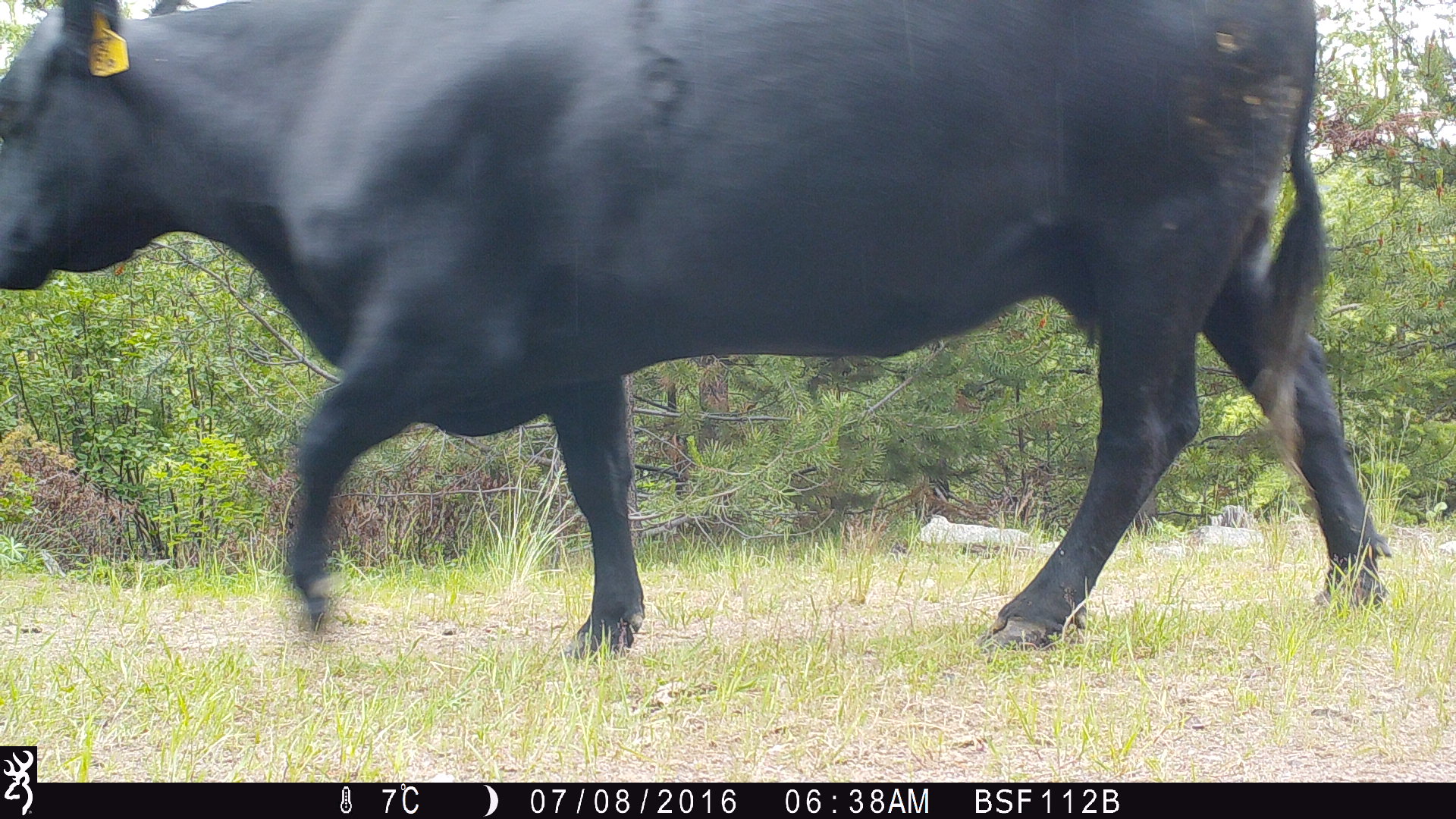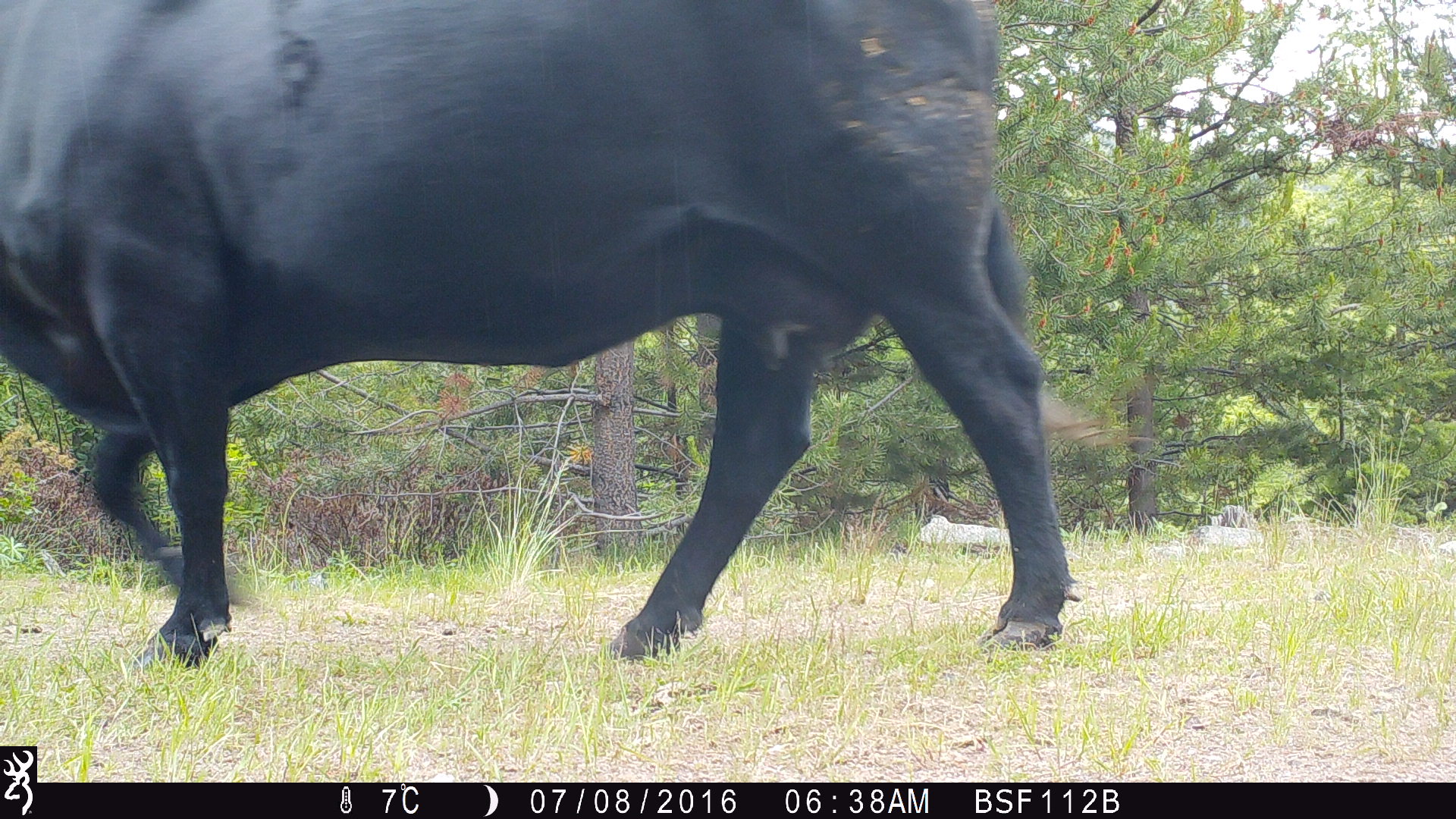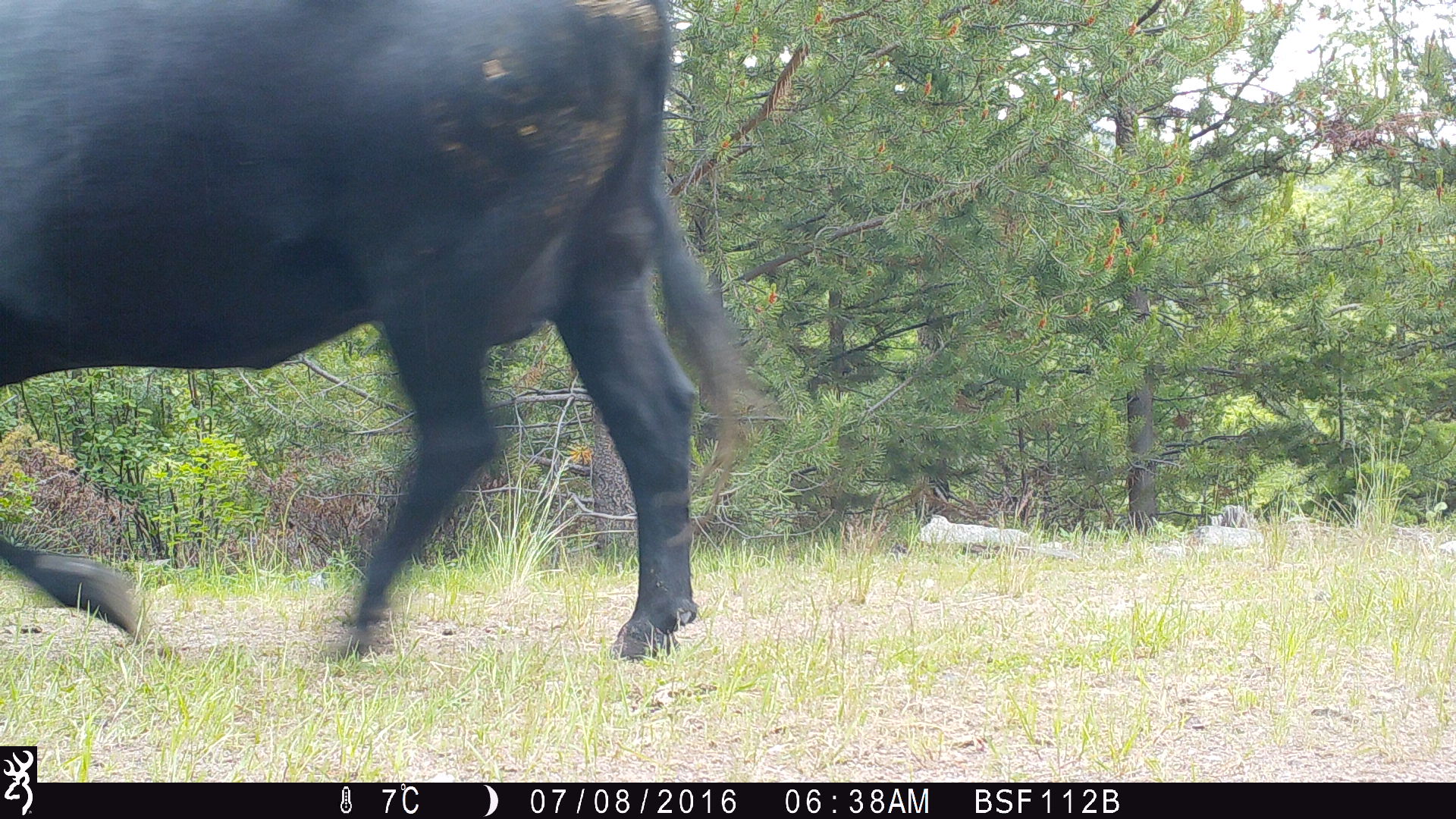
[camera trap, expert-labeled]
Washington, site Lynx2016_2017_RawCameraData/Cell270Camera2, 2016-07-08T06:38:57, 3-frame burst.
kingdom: Animalia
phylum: Chordata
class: Mammalia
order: Artiodactyla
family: Bovidae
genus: Bos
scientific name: Bos taurus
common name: domestic cattle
Domestic cattle (Bos taurus). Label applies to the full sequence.